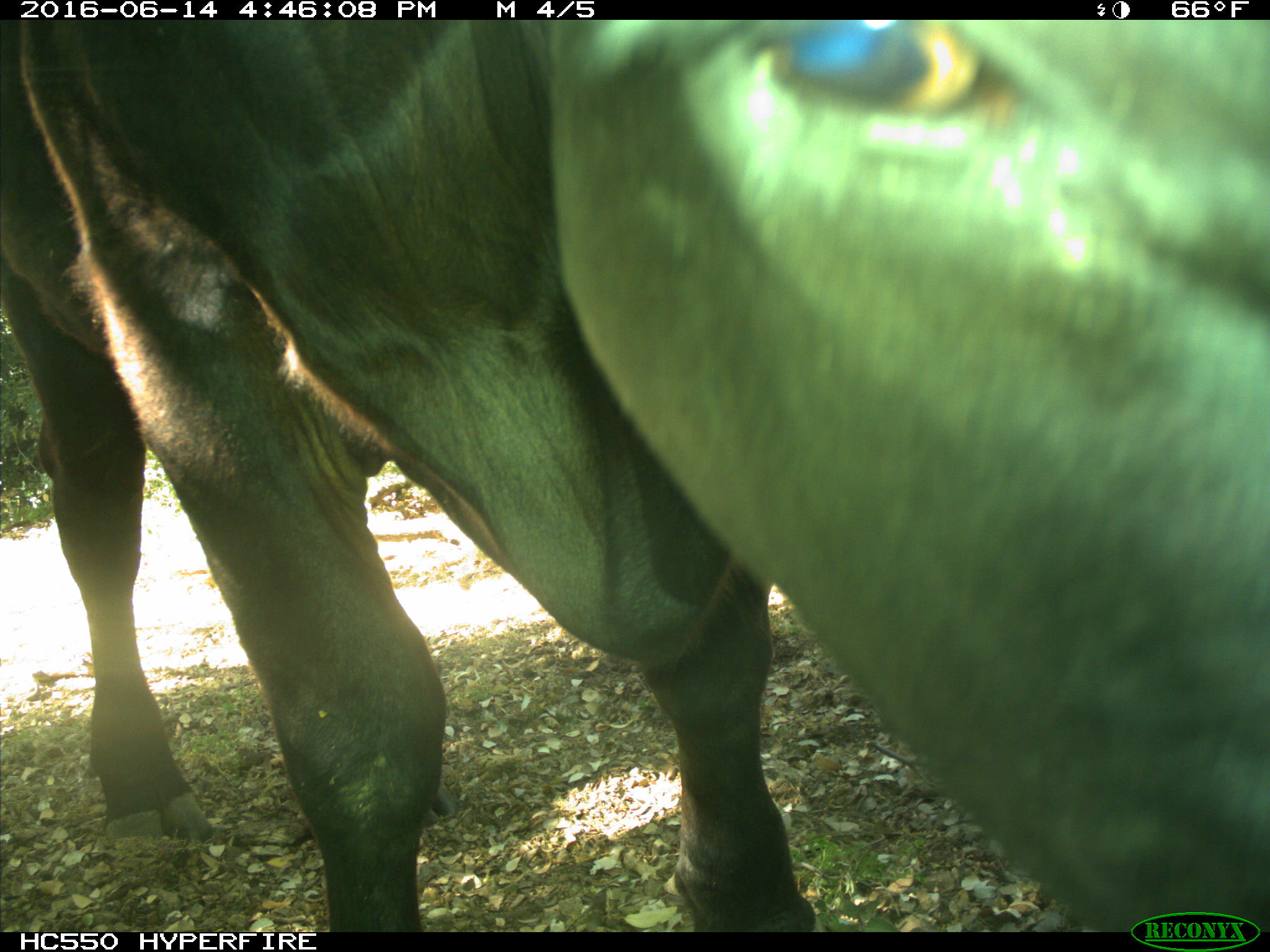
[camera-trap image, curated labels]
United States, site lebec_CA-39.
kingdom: Animalia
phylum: Chordata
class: Mammalia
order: Artiodactyla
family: Bovidae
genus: Bos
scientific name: Bos taurus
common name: domestic cow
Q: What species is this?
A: Bos taurus (domestic cow).